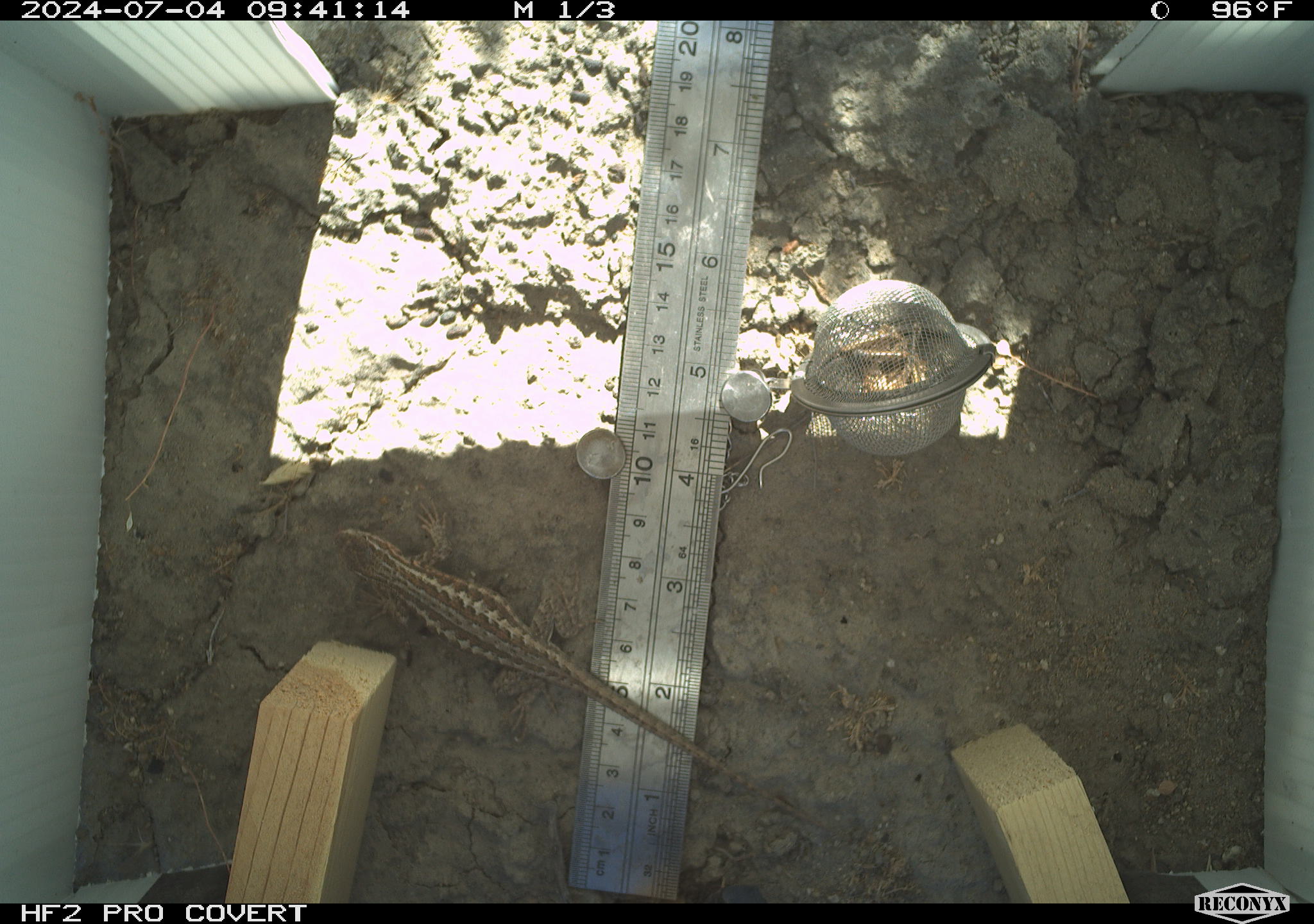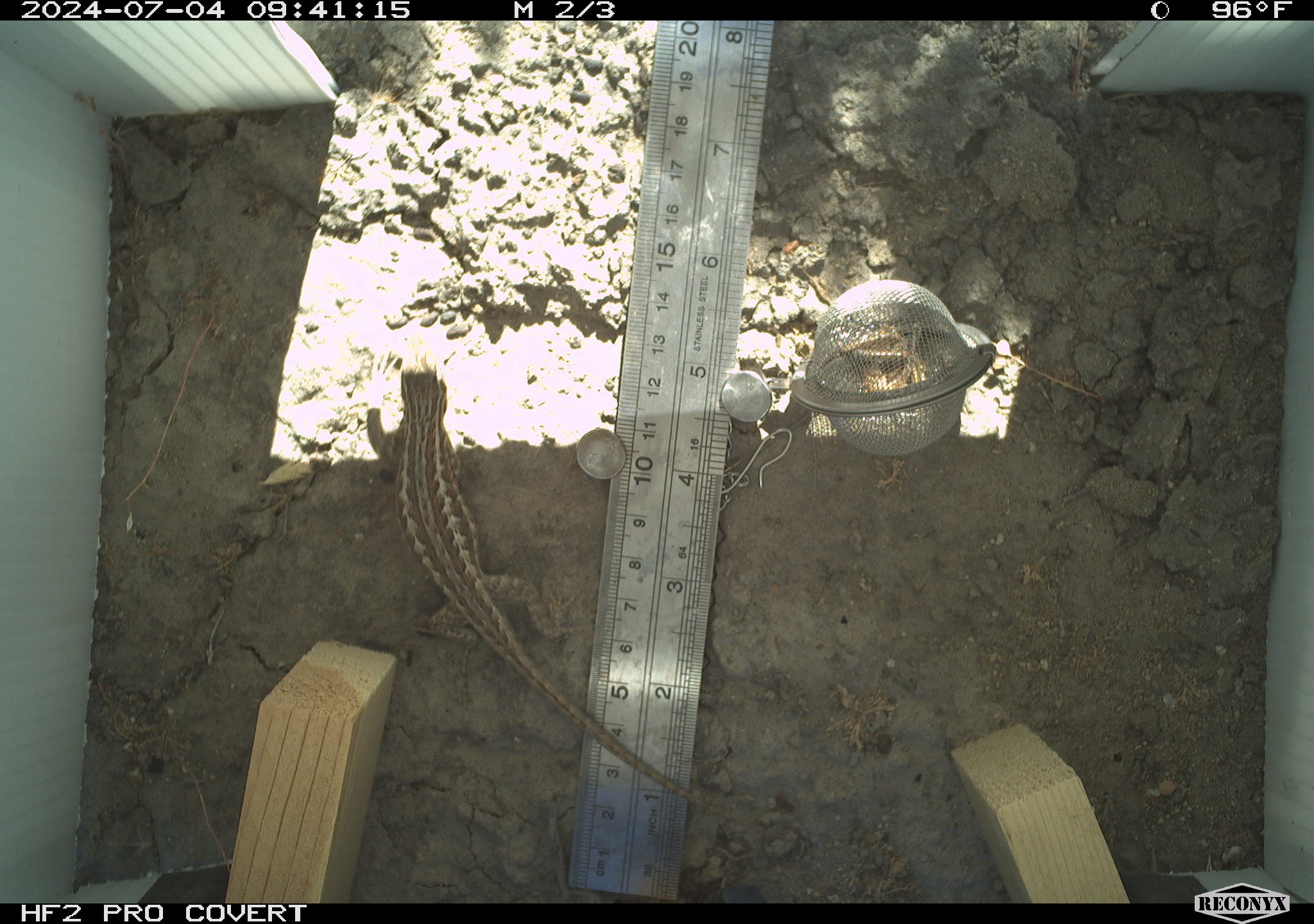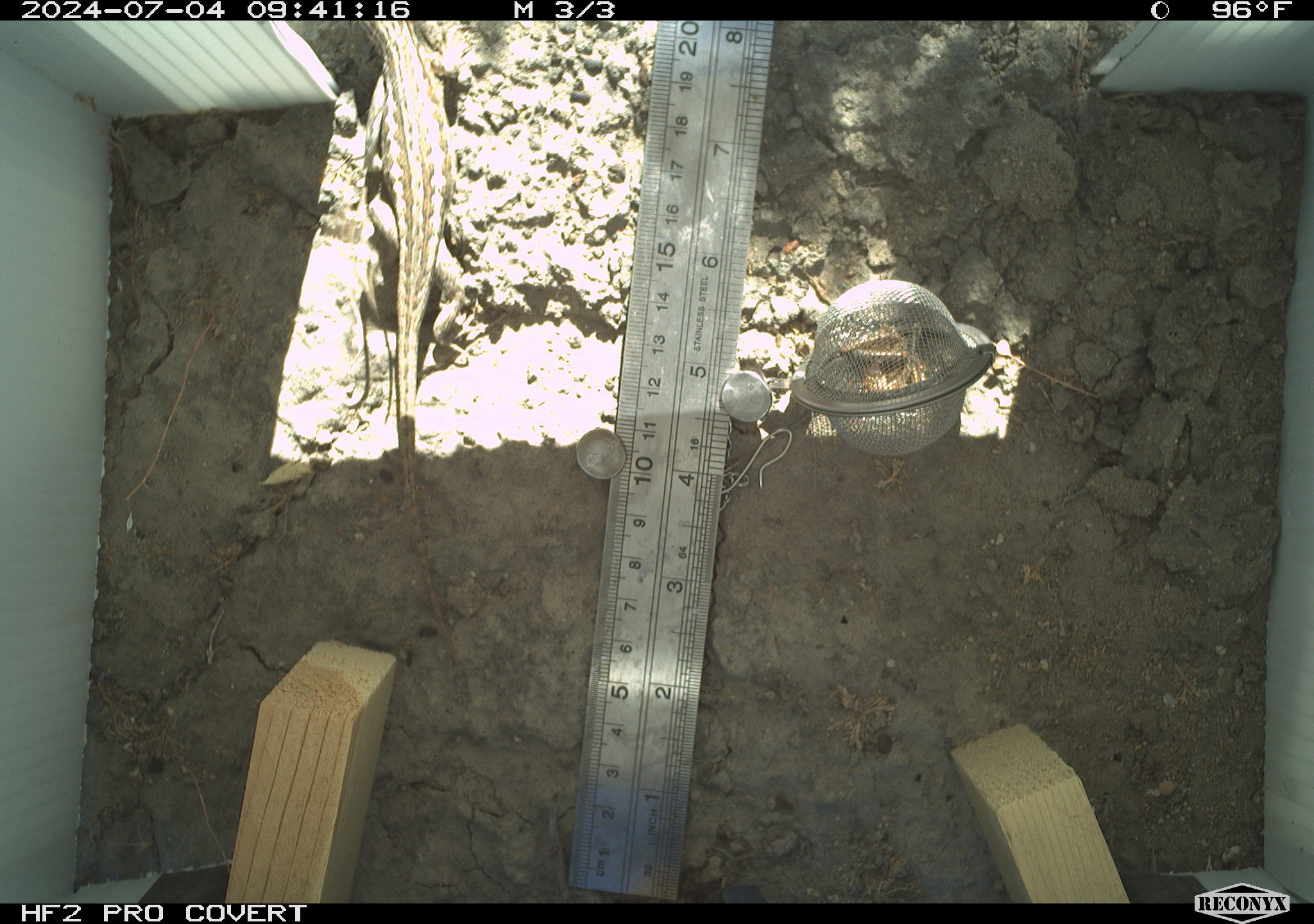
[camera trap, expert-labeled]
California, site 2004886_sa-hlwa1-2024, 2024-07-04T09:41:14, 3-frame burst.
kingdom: Animalia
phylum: Chordata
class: Reptilia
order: Squamata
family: Phrynosomatidae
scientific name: Phrynosomatidae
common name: phrynosomatid lizards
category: phrynosomatidae family